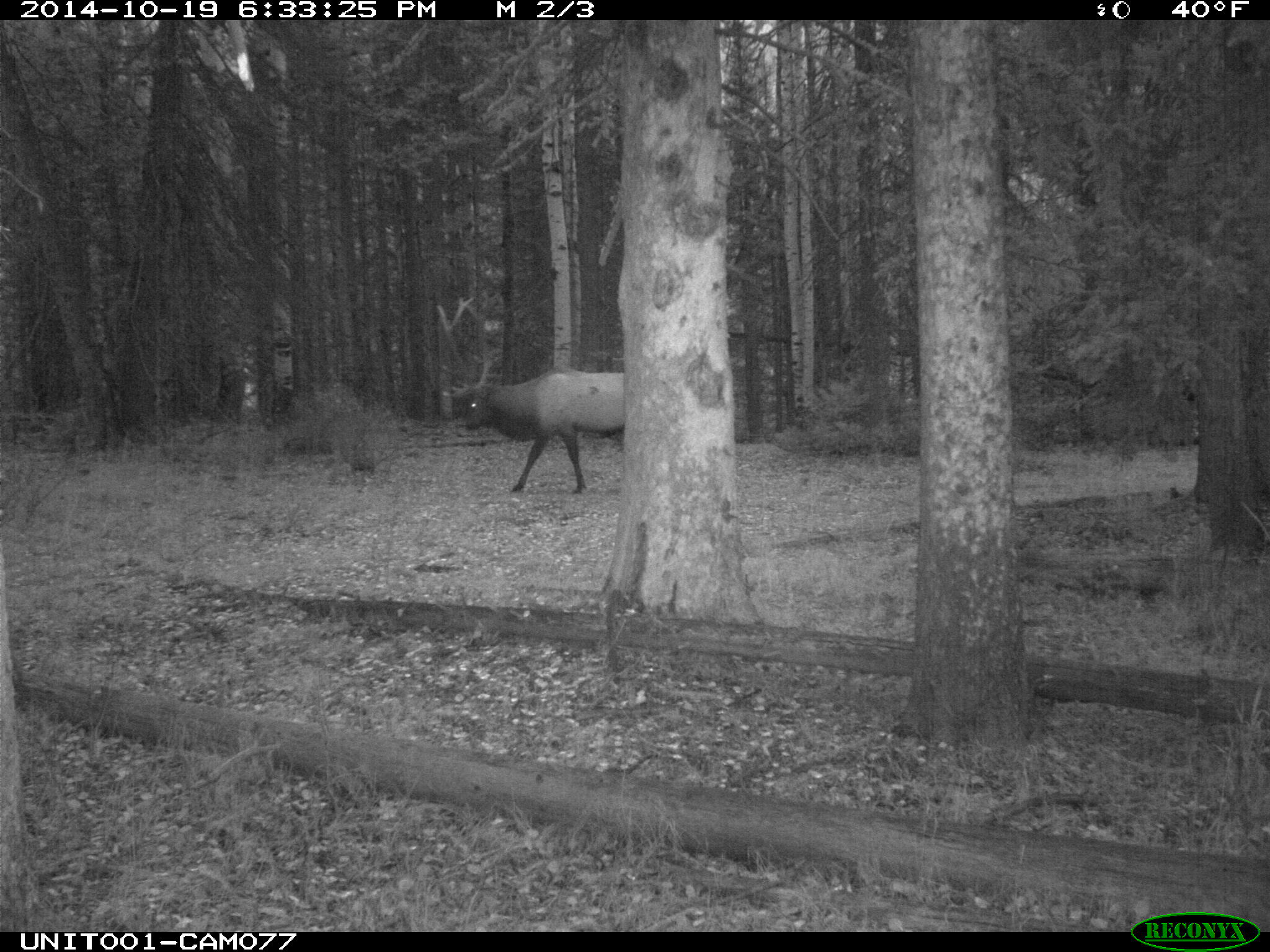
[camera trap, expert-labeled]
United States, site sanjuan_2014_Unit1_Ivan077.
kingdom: Animalia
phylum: Chordata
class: Mammalia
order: Artiodactyla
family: Cervidae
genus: Cervus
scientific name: Cervus elaphus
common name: red deer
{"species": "Cervus elaphus (red deer)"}